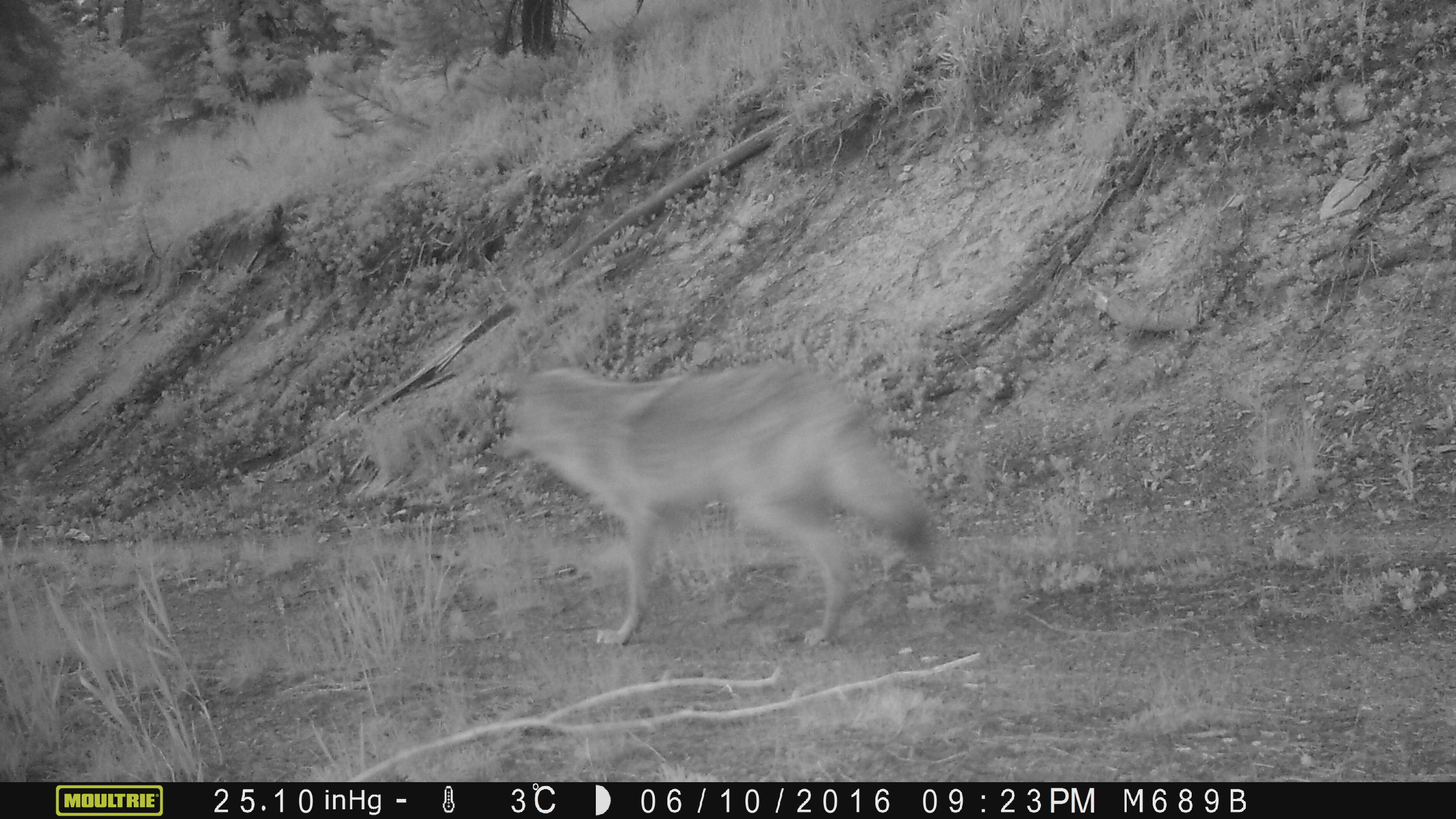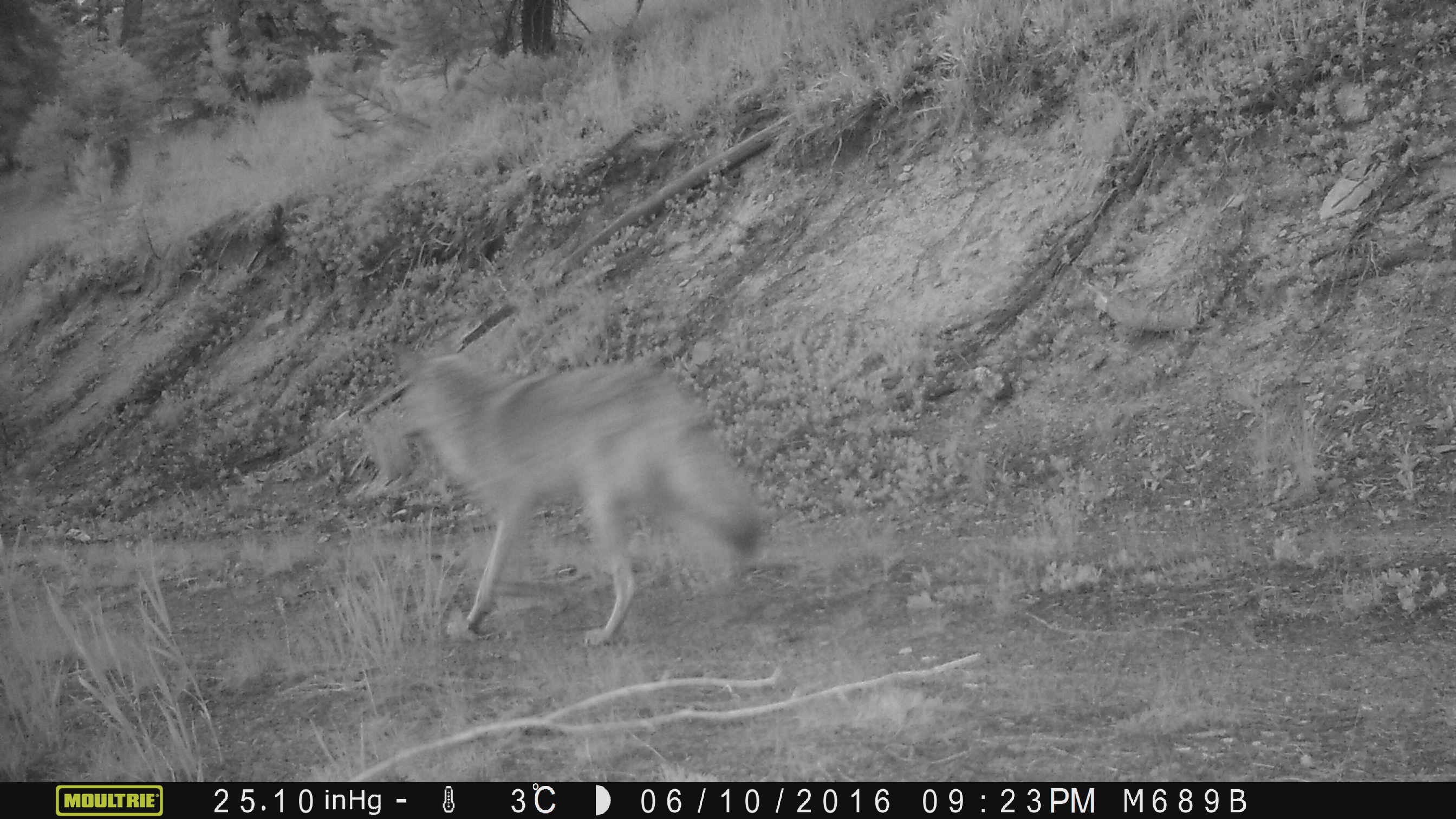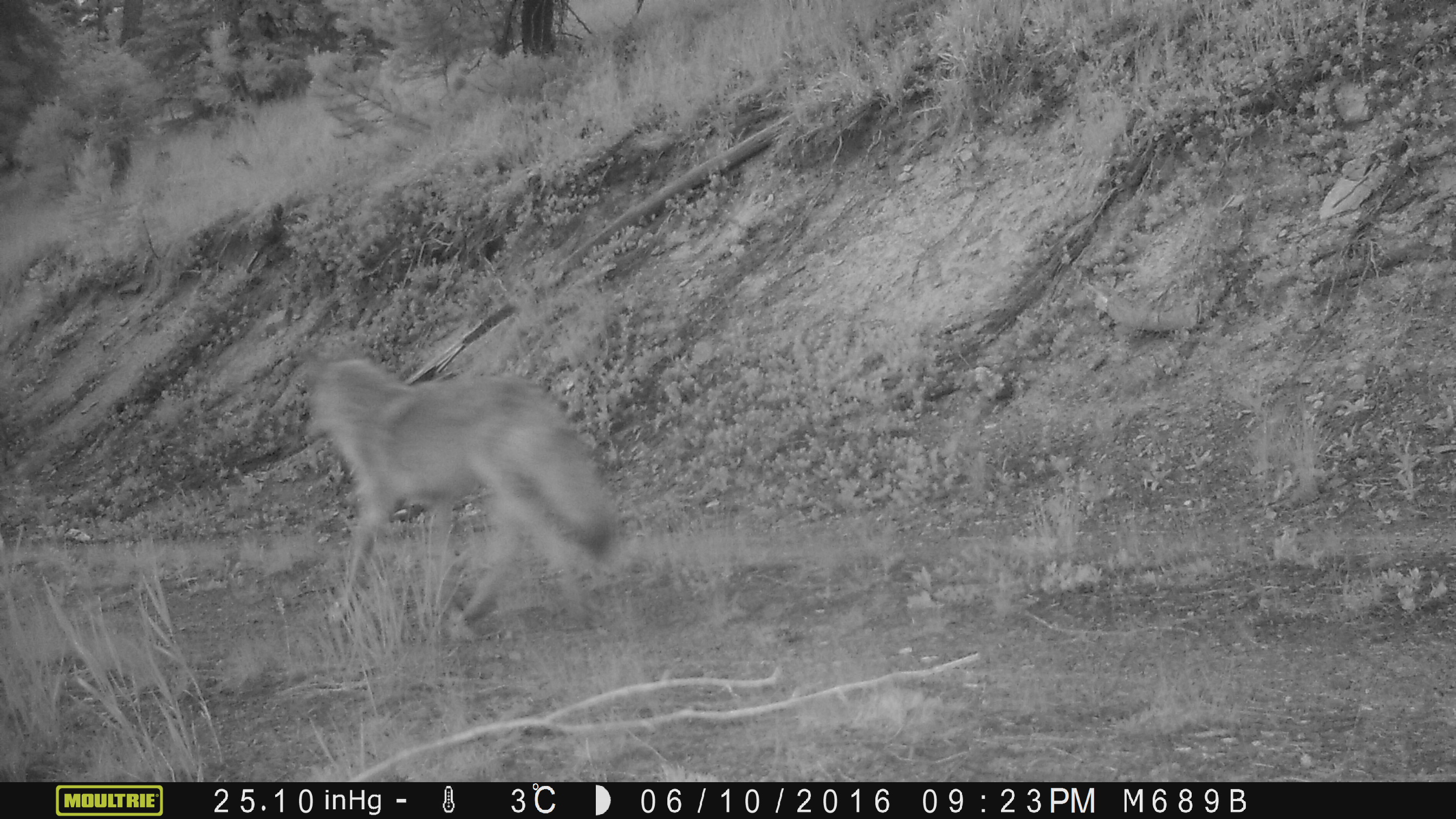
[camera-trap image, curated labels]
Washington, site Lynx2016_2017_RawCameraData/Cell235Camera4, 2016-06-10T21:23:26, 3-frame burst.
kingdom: Animalia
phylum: Chordata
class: Mammalia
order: Carnivora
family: Canidae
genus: Canis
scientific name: Canis latrans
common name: coyote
Canis latrans (coyote). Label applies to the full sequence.